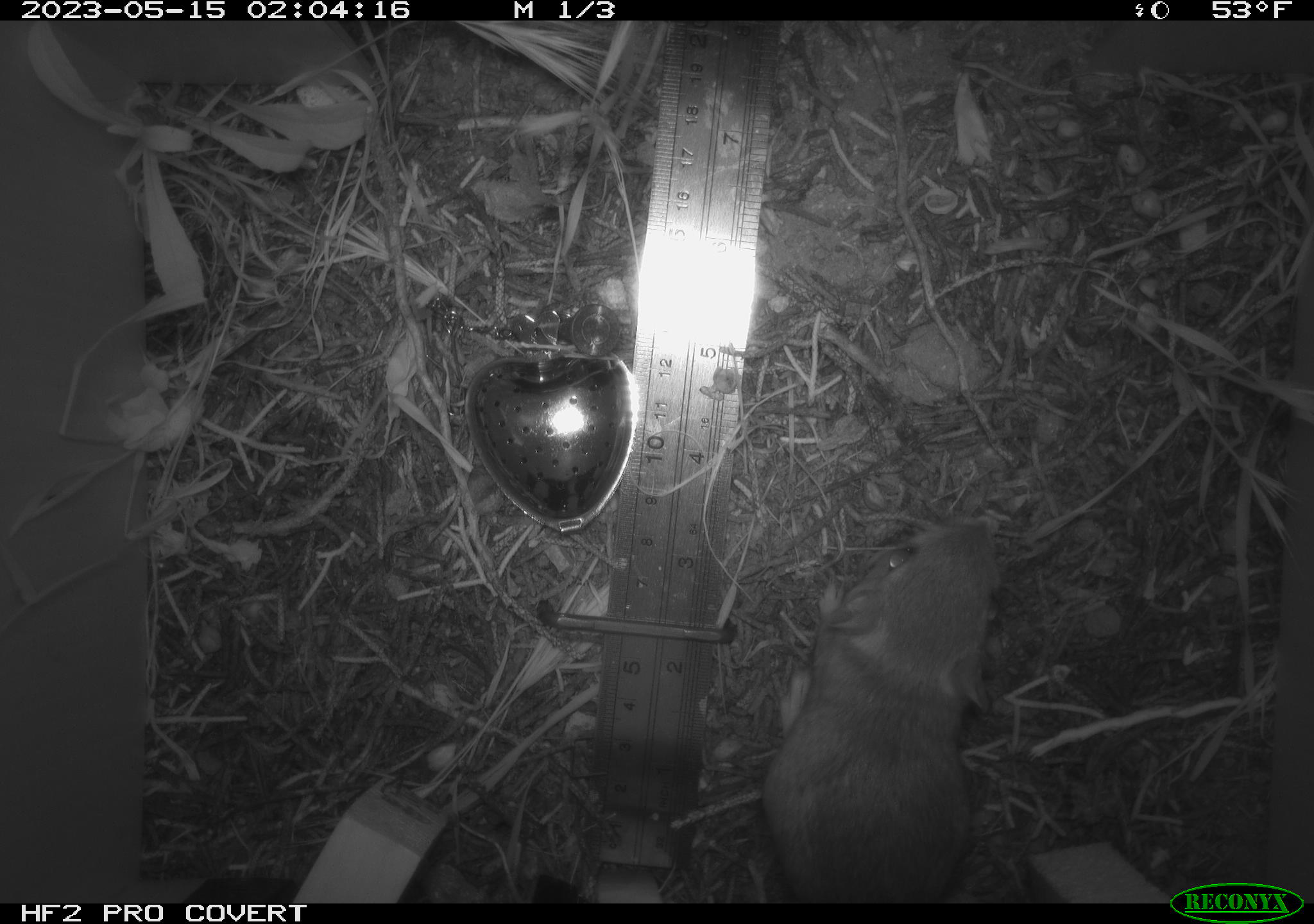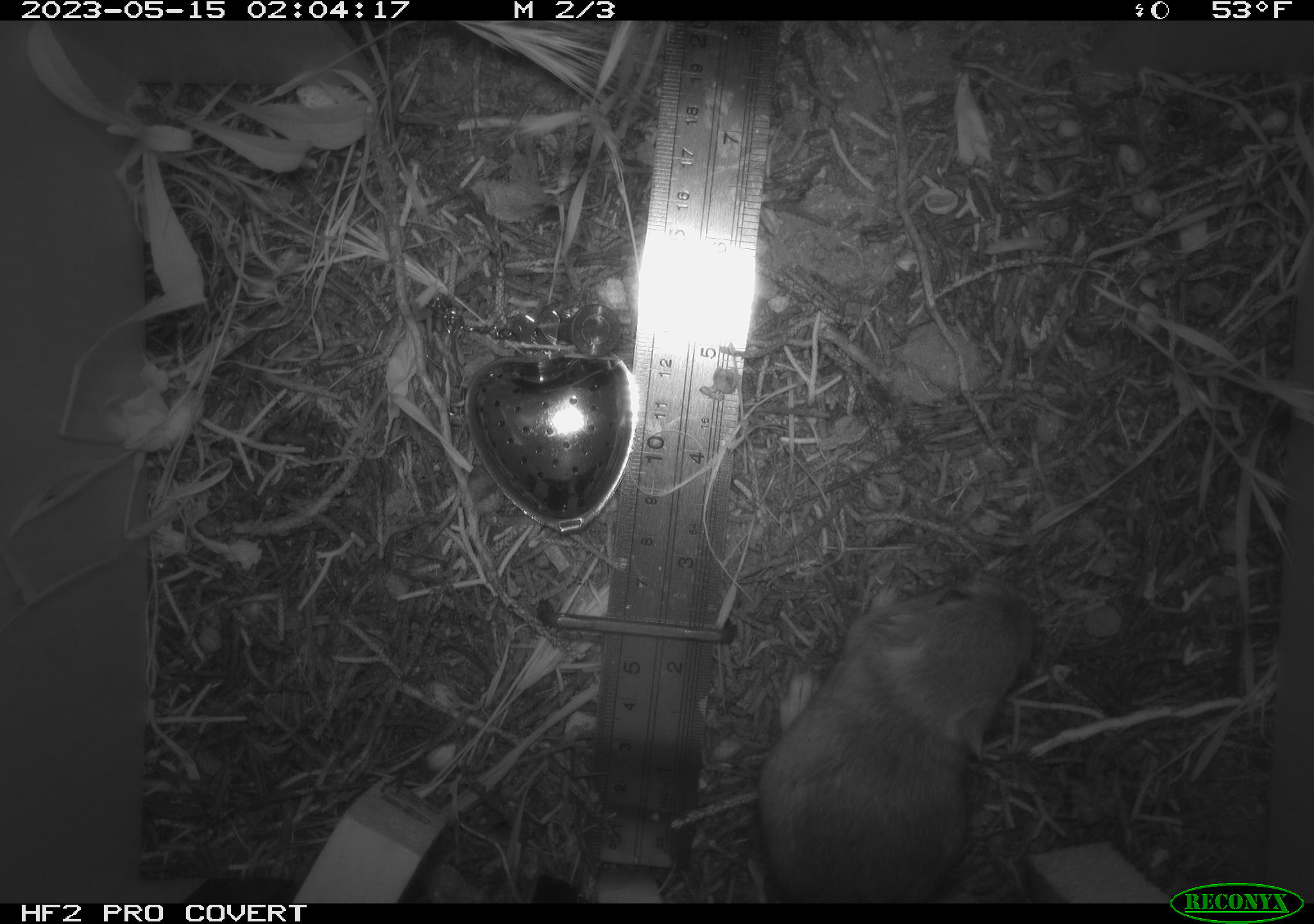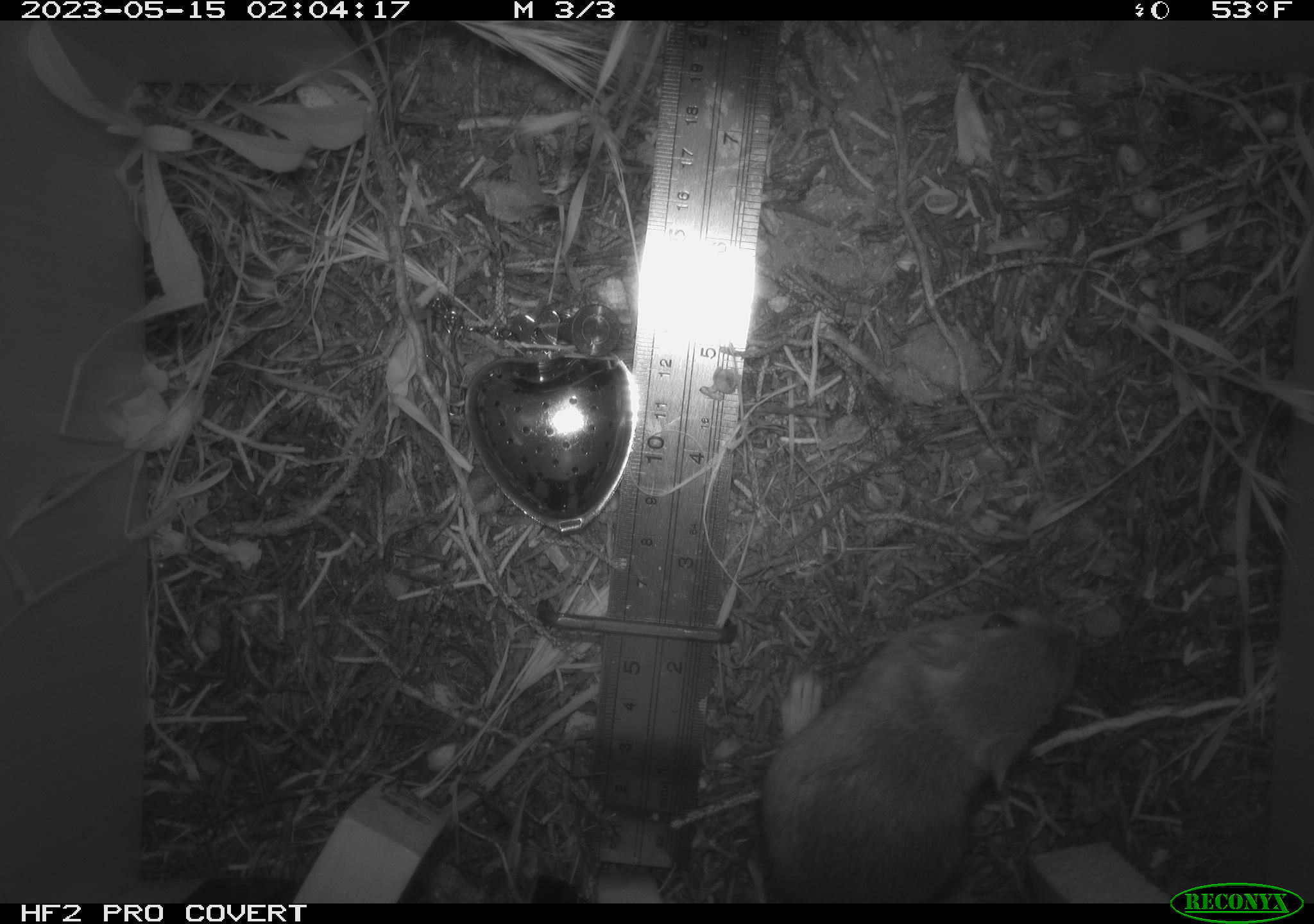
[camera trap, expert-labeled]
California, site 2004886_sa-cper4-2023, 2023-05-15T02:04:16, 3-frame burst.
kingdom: Animalia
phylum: Chordata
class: Mammalia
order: Rodentia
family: Heteromyidae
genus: Dipodomys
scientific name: Dipodomys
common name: kangaroo rats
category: dipodomys species